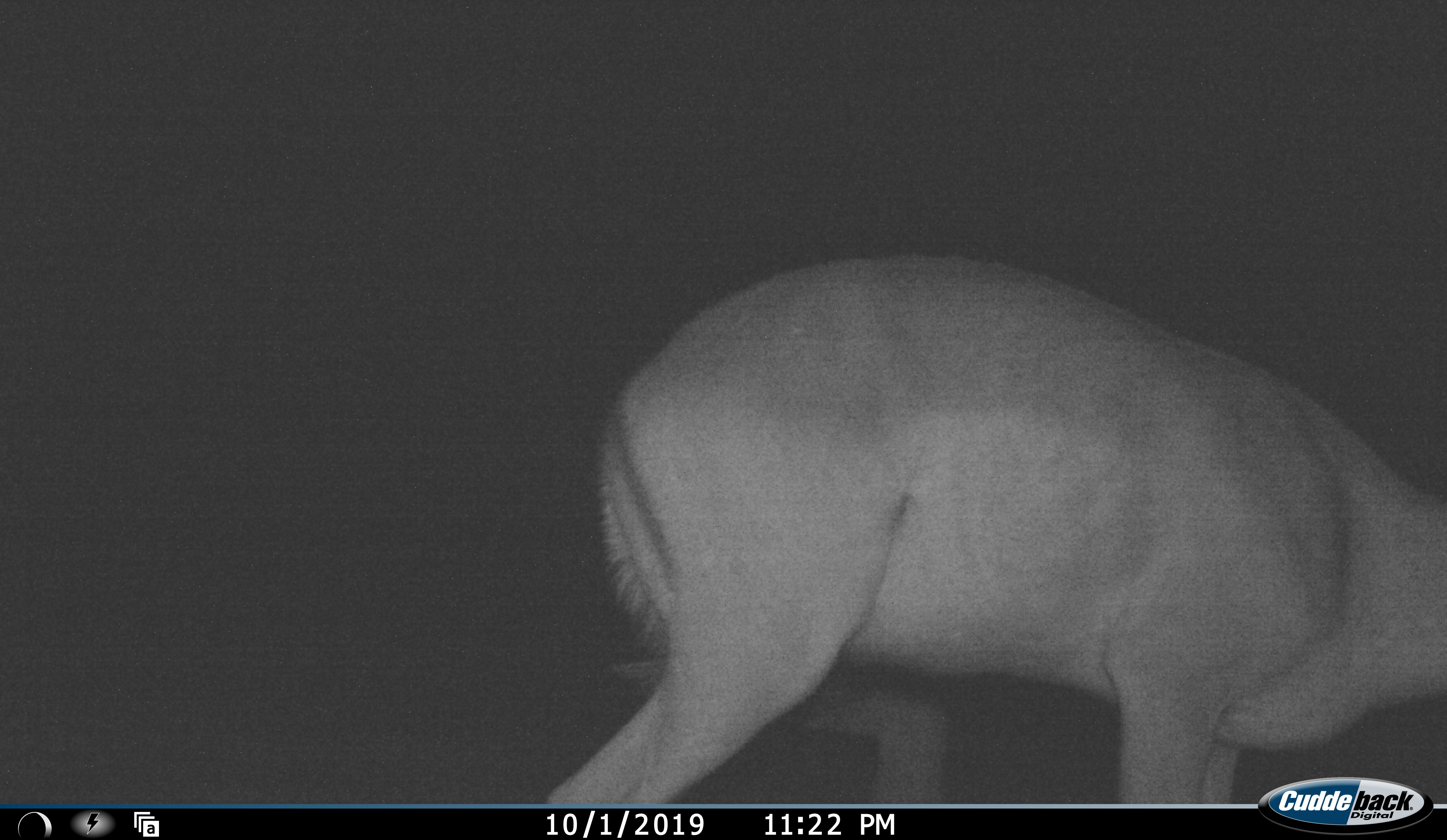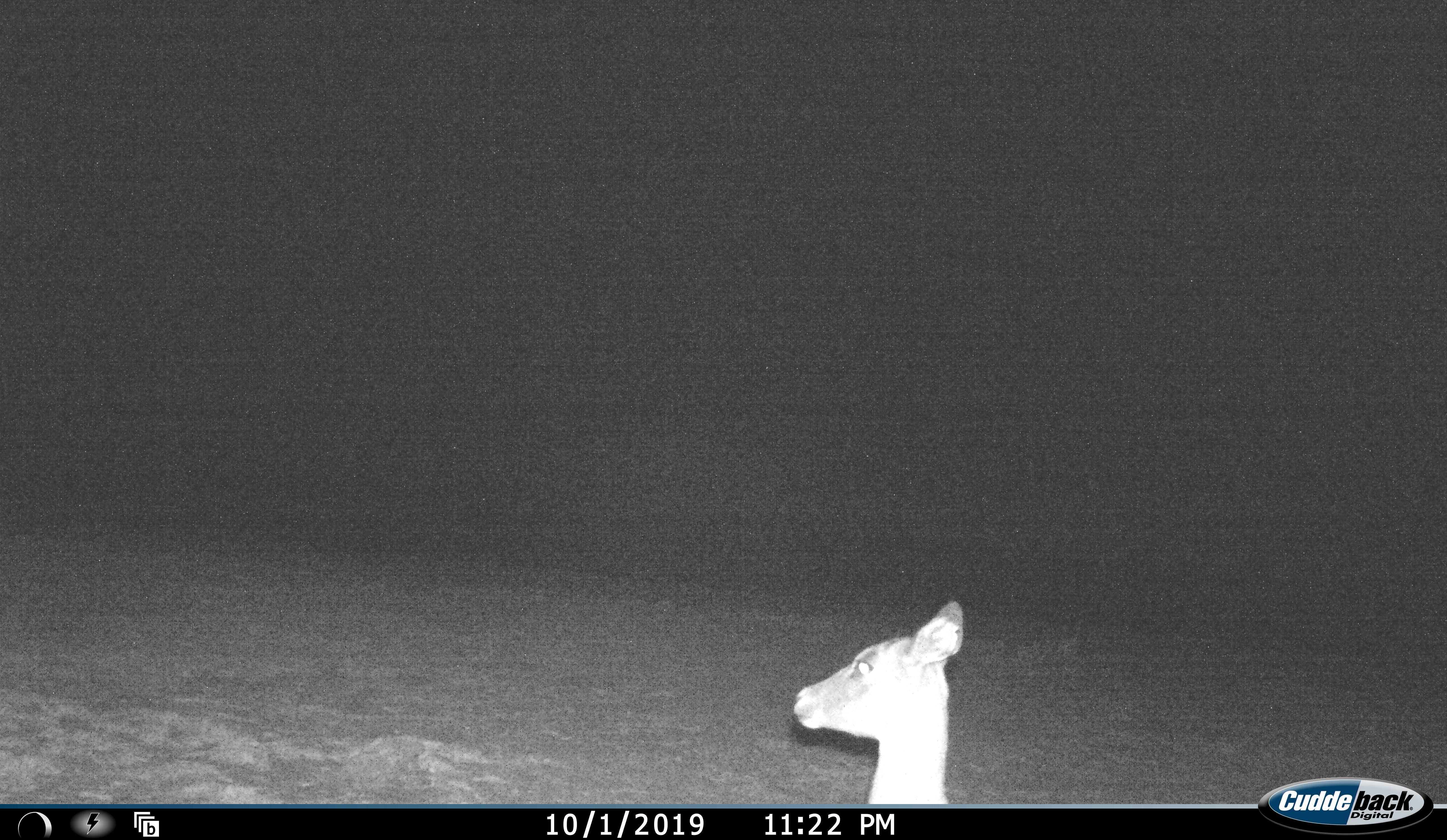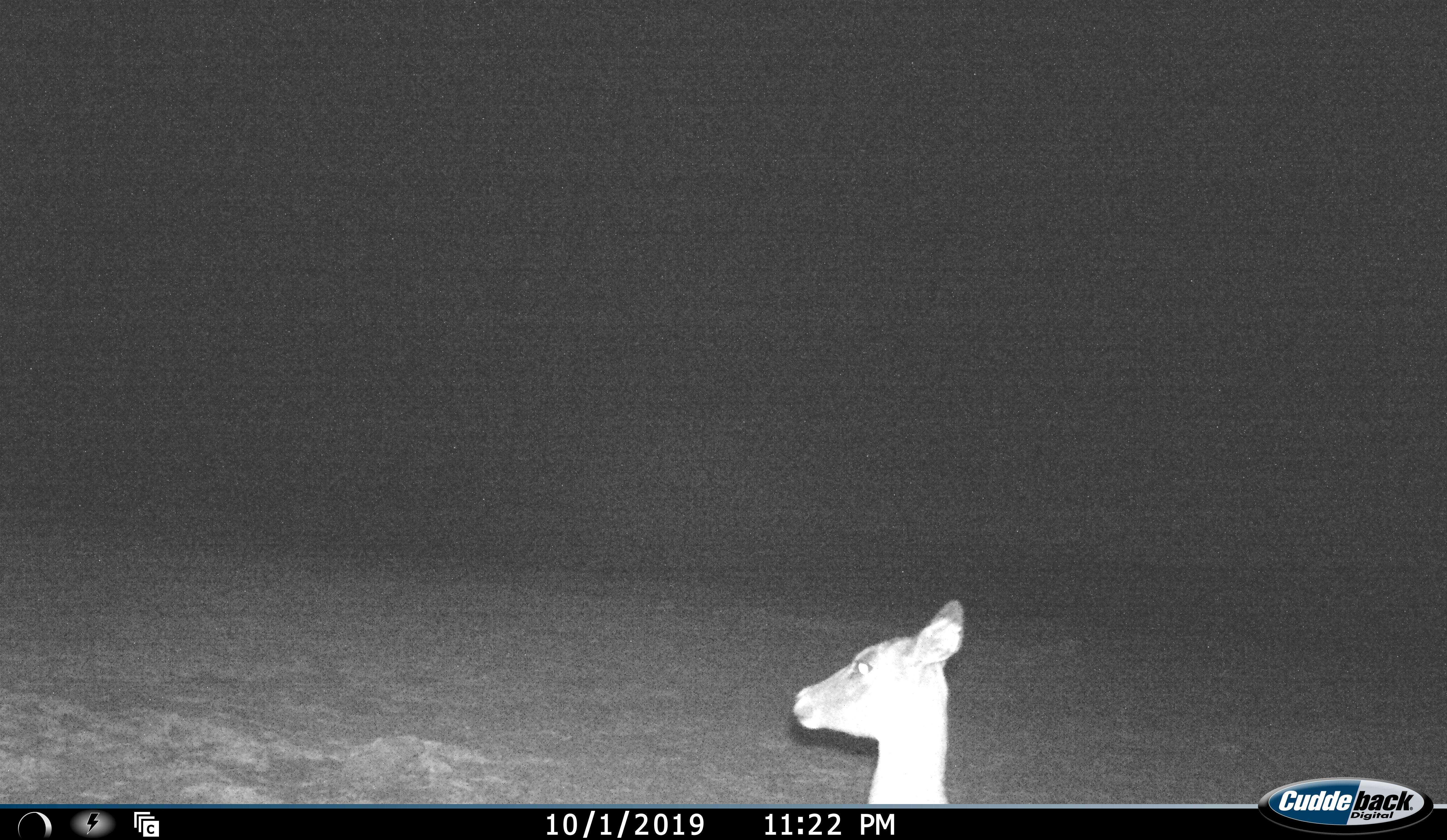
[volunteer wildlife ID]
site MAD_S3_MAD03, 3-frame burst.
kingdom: Animalia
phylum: Chordata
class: Mammalia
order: Artiodactyla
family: Bovidae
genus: Aepyceros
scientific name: Aepyceros melampus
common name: impala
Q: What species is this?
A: Impala (Aepyceros melampus).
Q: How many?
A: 1.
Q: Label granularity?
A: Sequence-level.